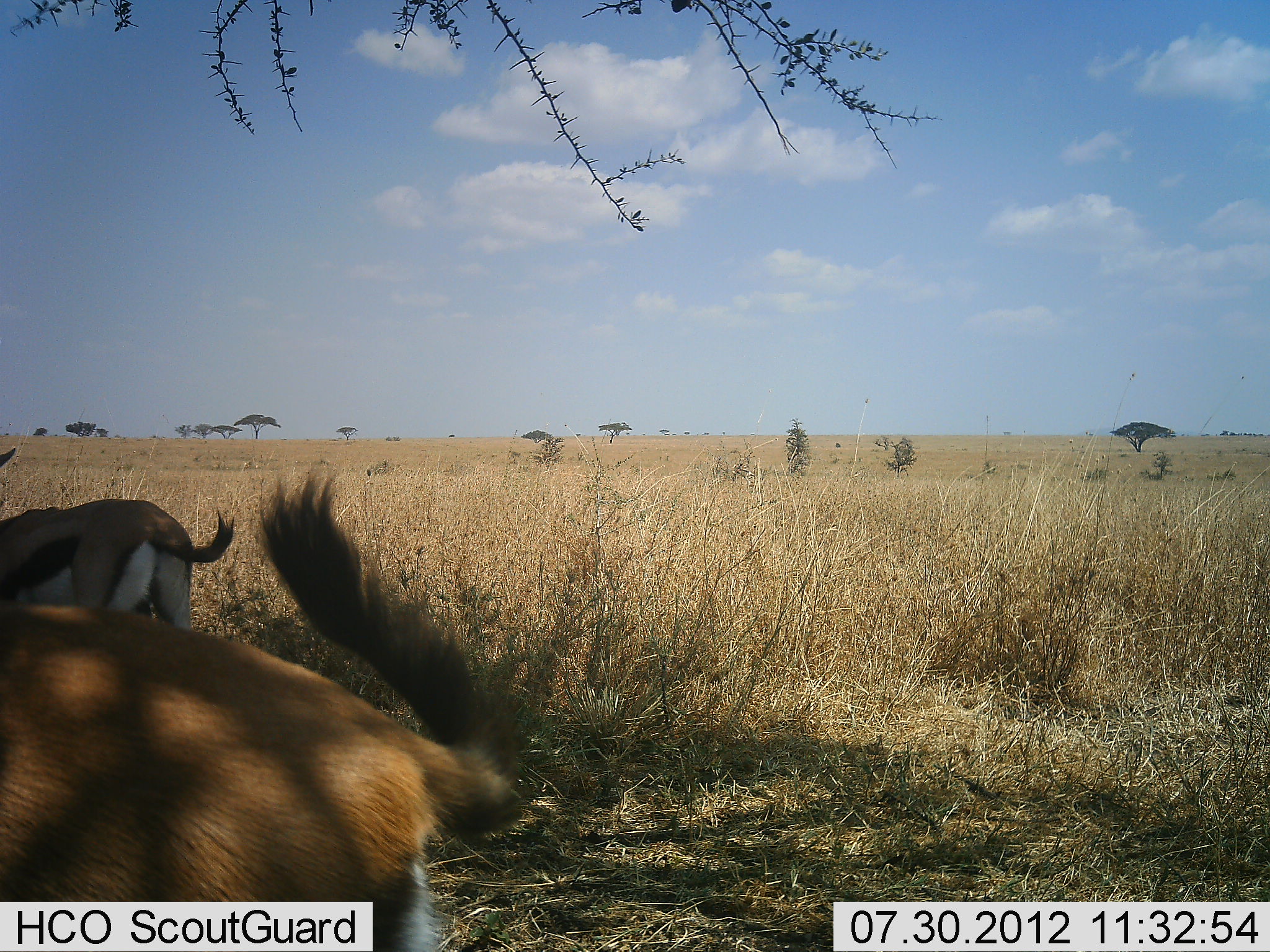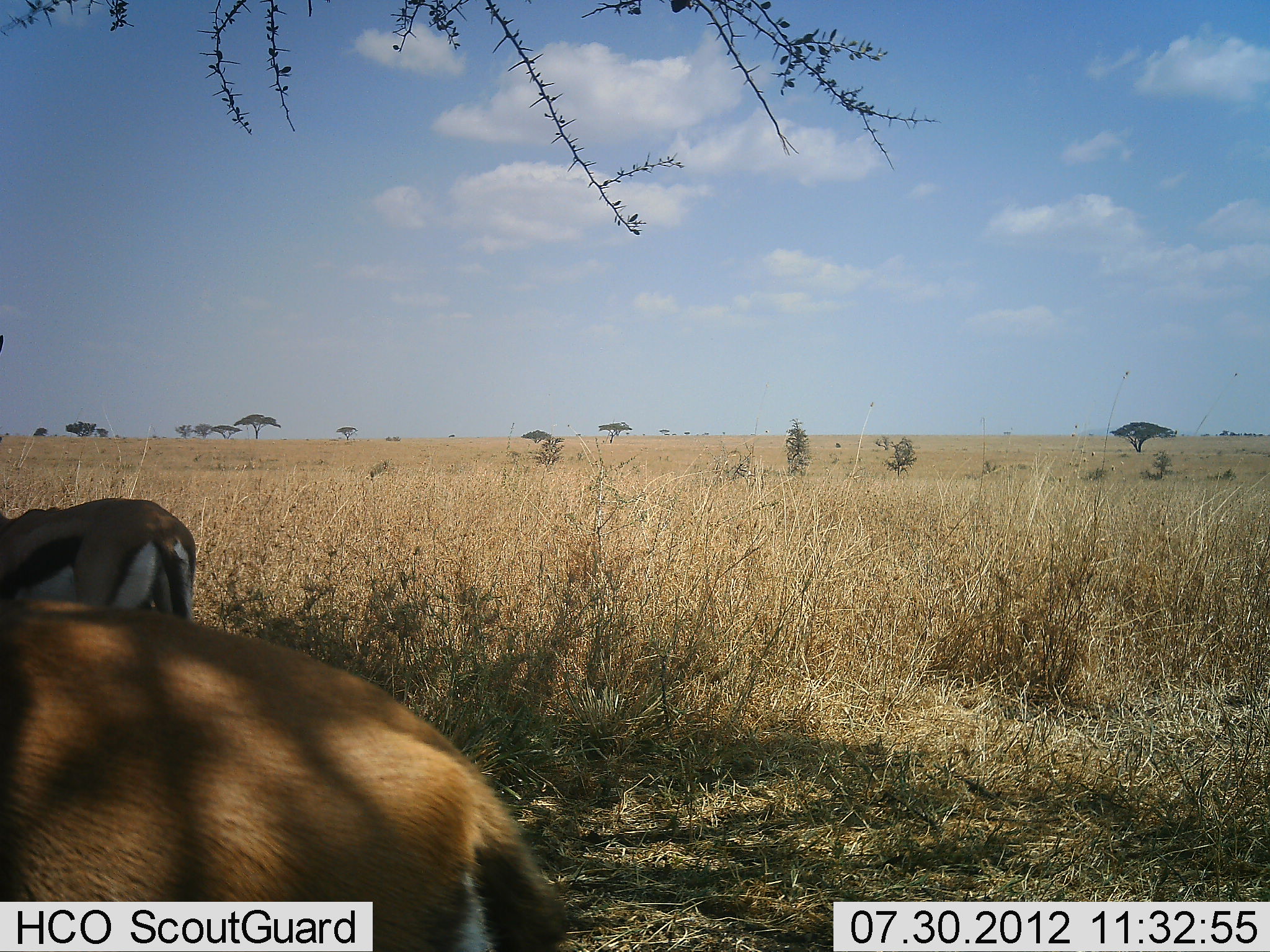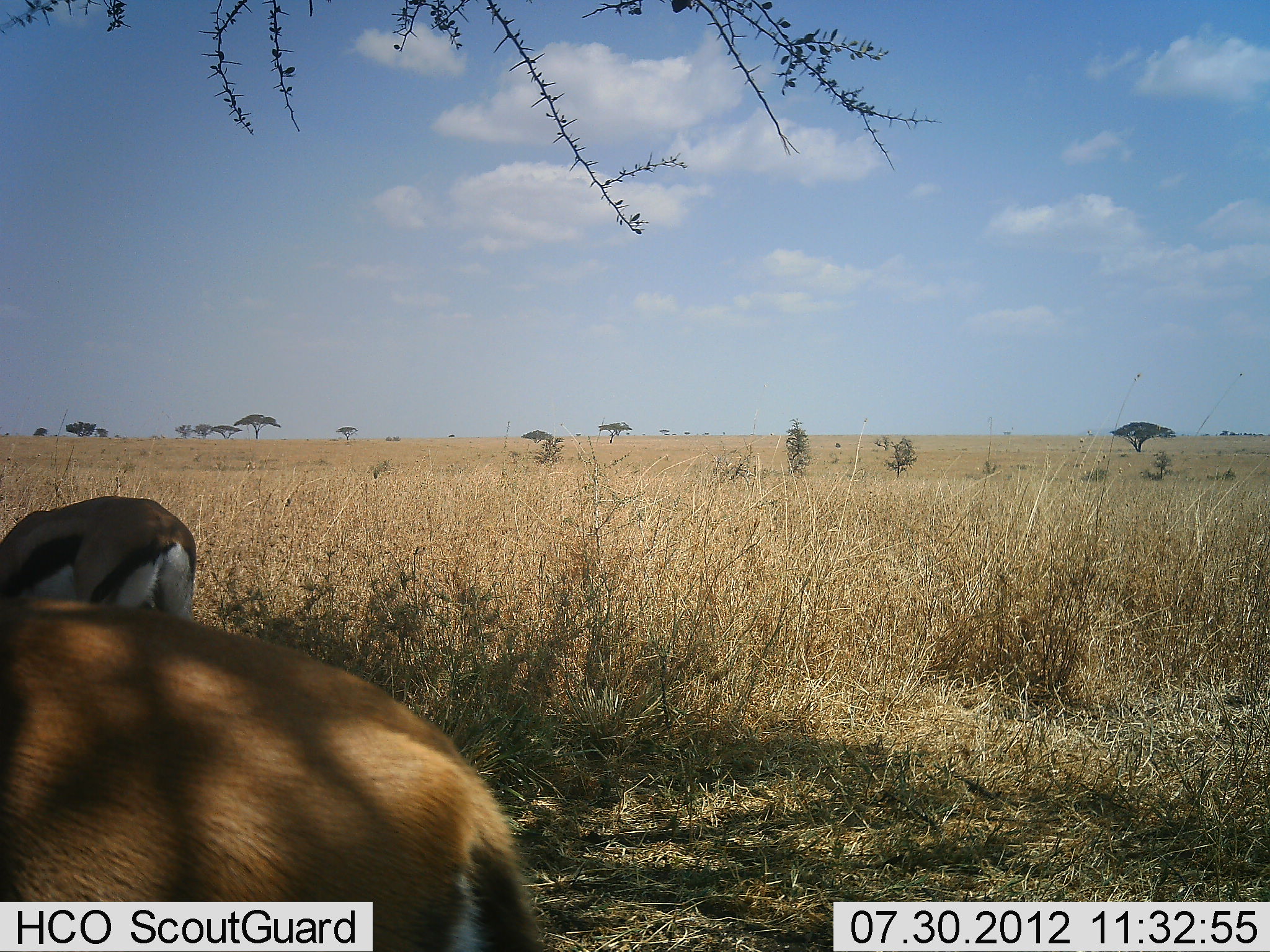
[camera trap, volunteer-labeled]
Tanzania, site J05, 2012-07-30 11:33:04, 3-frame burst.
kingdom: Animalia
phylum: Chordata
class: Mammalia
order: Artiodactyla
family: Bovidae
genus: Eudorcas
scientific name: Eudorcas thomsonii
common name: thomson's gazelle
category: gazellethomsons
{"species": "gazellethomsons (thomson's gazelle) (Eudorcas thomsonii)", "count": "2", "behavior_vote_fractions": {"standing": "80%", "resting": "0%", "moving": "0%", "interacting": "0%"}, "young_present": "0%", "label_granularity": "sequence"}